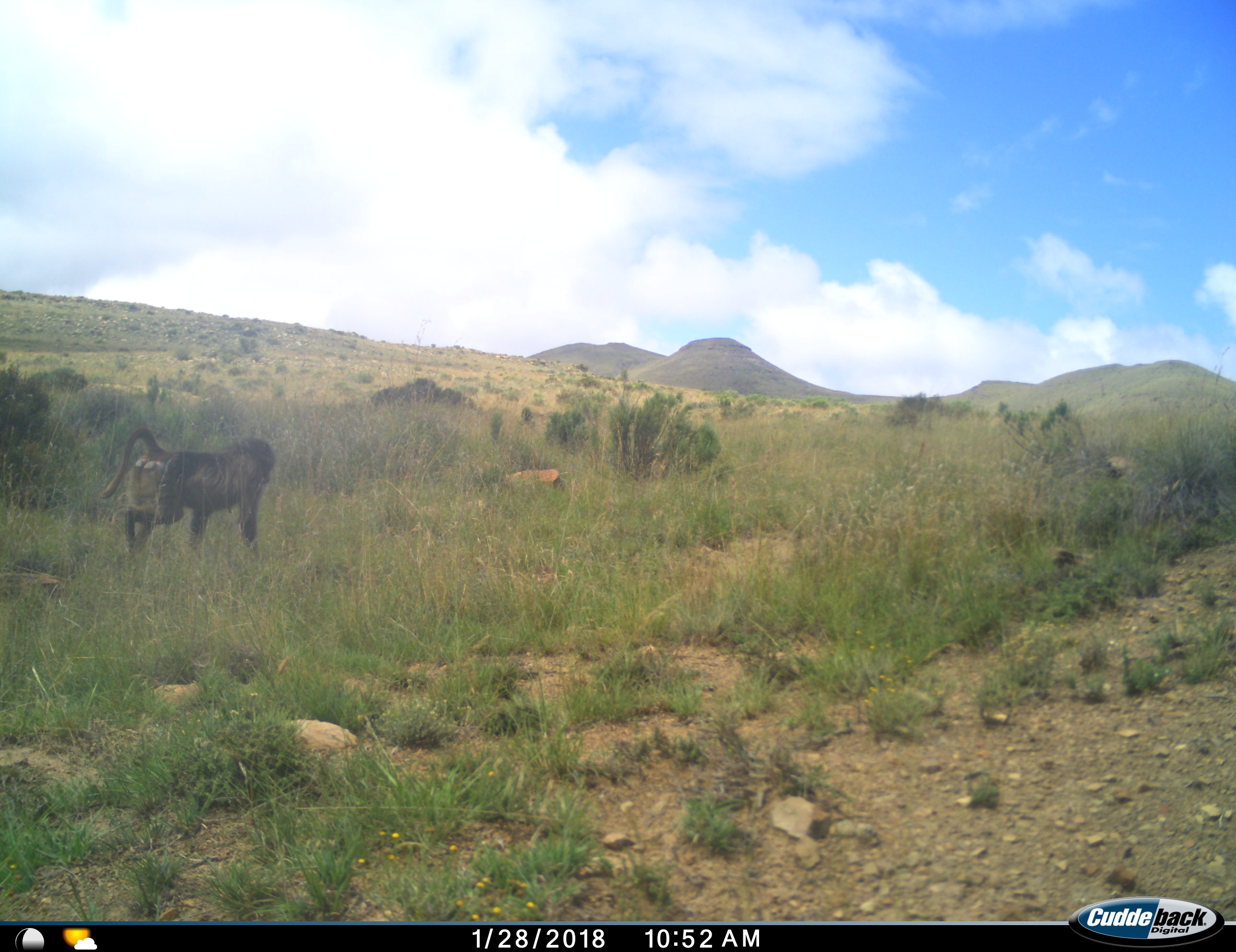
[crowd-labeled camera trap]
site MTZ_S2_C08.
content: unidentified animal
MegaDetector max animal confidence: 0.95